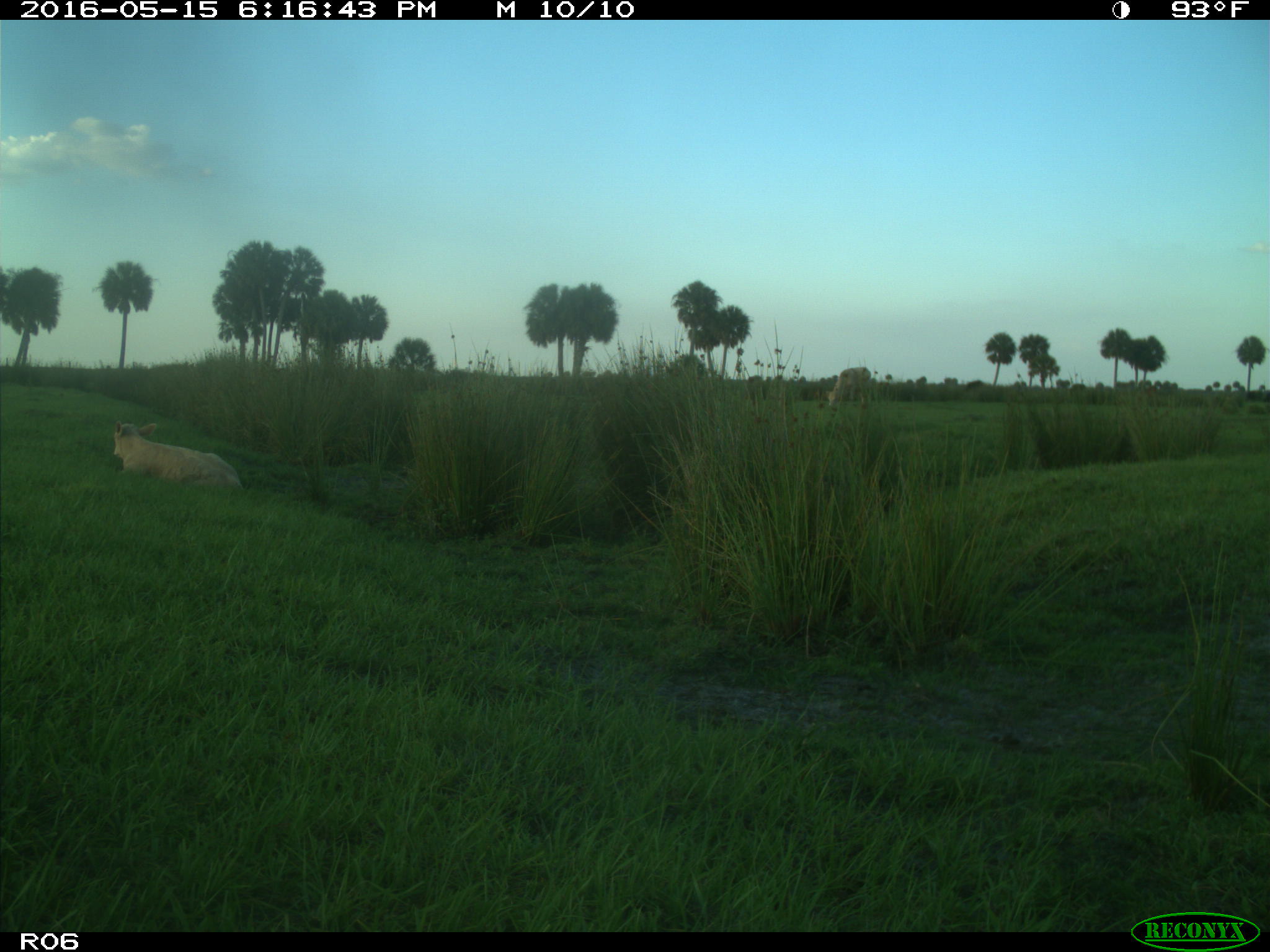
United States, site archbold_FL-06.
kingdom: Animalia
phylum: Chordata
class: Mammalia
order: Artiodactyla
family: Bovidae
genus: Bos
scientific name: Bos taurus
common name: domestic cow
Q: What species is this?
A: Bos taurus (domestic cow).